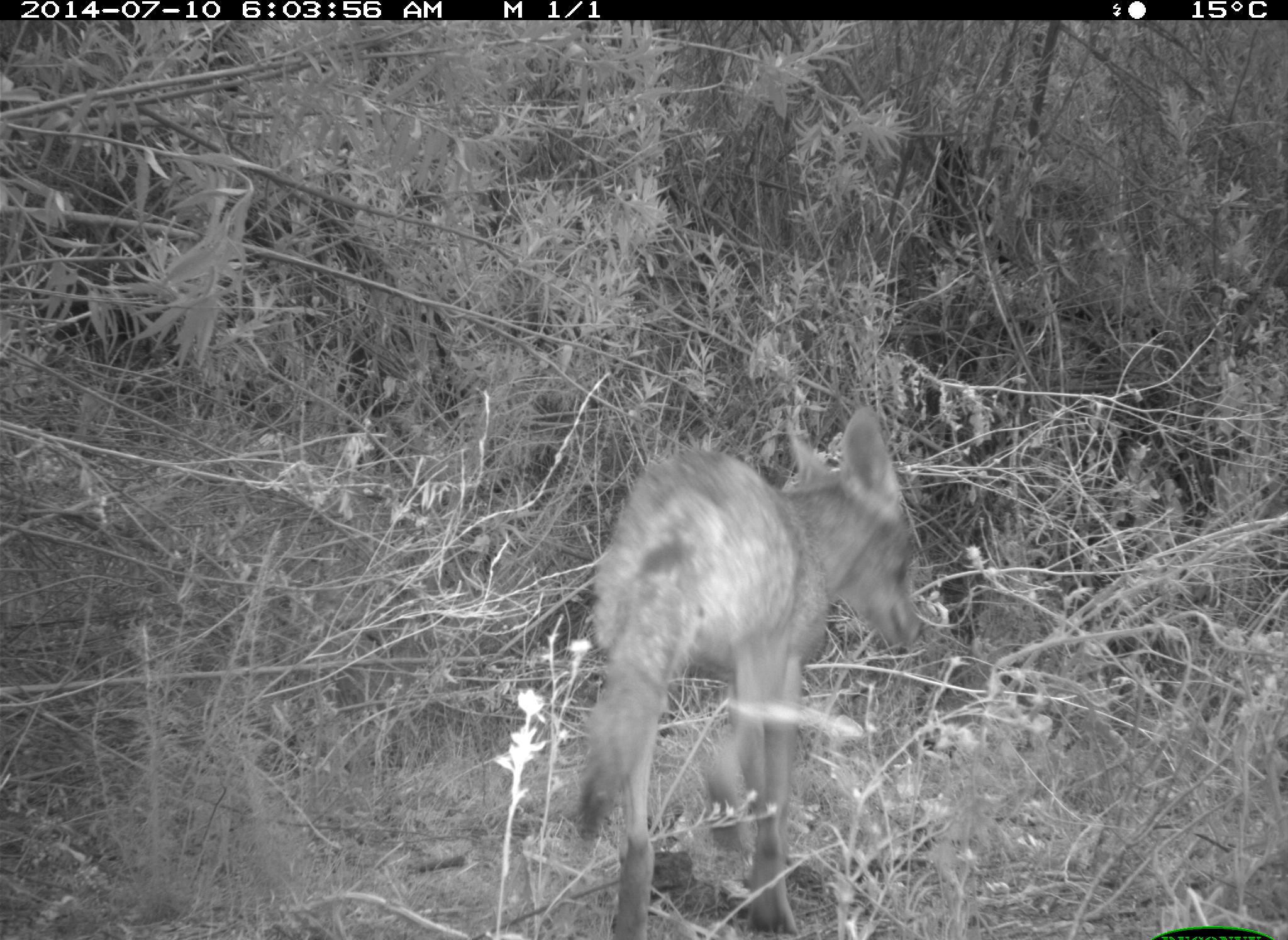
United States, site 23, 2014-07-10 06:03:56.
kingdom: Animalia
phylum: Chordata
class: Mammalia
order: Carnivora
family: Canidae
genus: Canis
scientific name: Canis latrans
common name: coyote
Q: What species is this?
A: Coyote (Canis latrans).